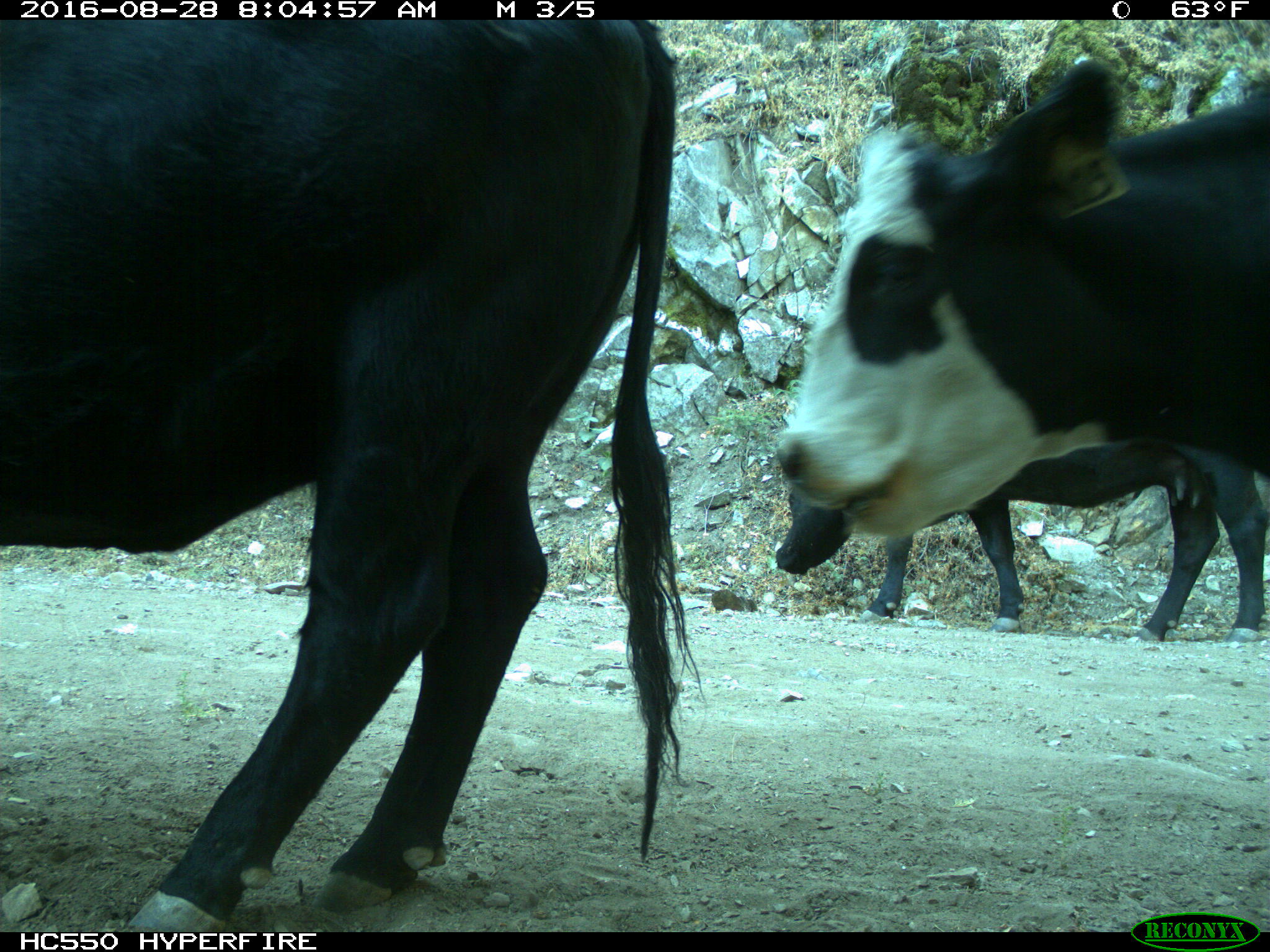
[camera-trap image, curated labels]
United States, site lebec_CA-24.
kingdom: Animalia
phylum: Chordata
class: Mammalia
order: Artiodactyla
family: Bovidae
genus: Bos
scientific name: Bos taurus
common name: domestic cow